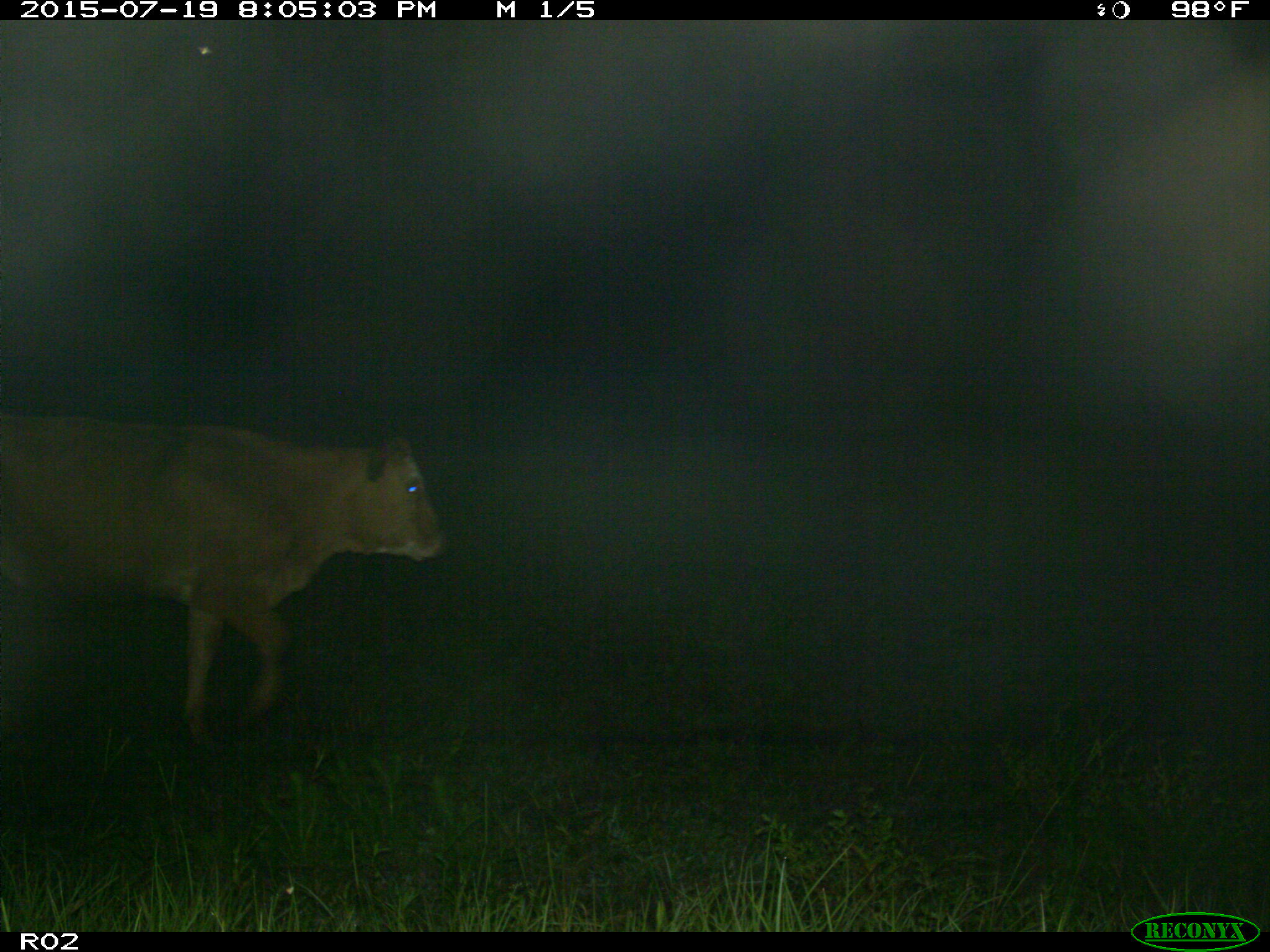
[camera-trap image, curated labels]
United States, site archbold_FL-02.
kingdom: Animalia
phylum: Chordata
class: Mammalia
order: Artiodactyla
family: Bovidae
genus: Bos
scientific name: Bos taurus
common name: domestic cow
Bos taurus (domestic cow).